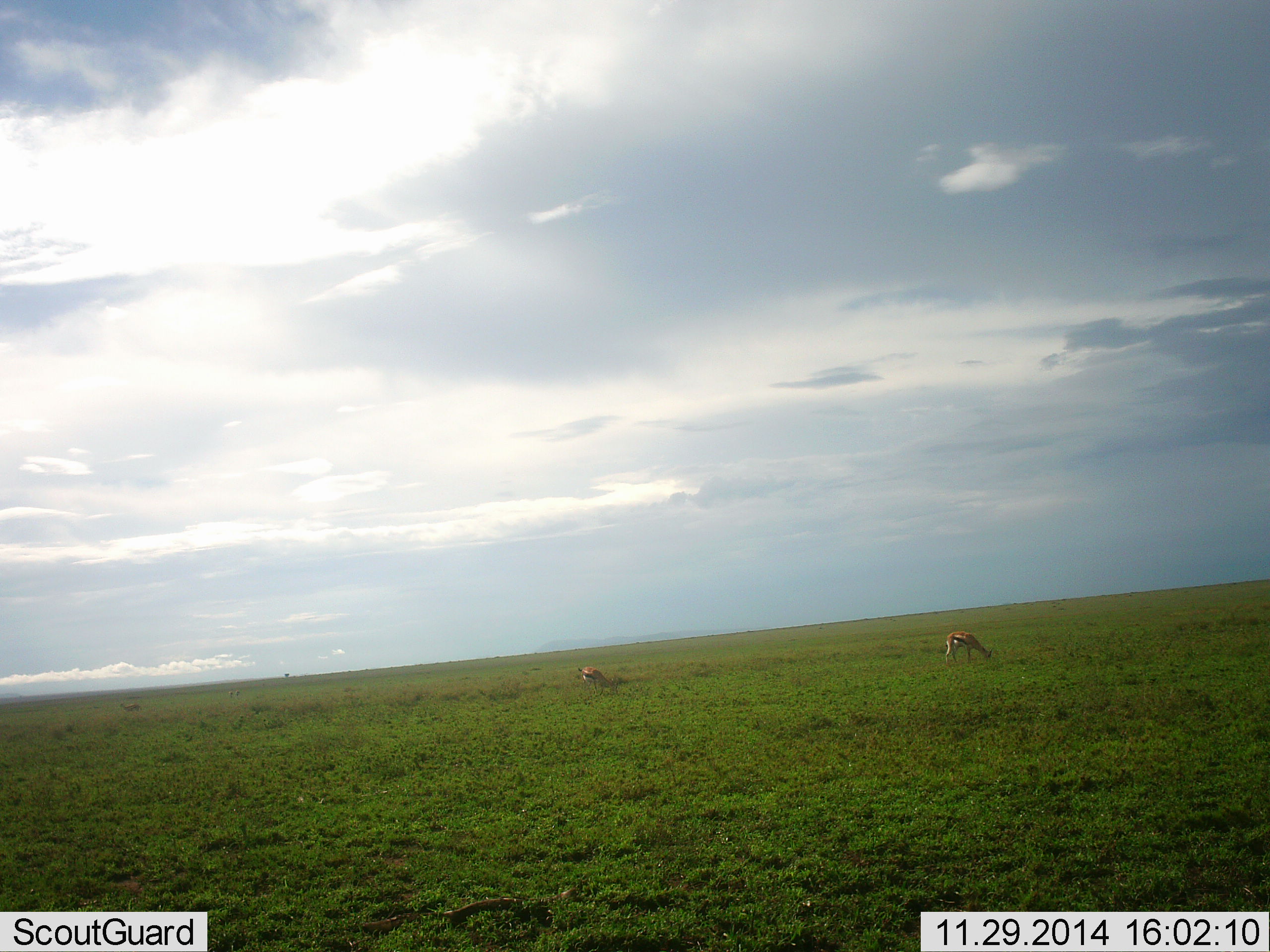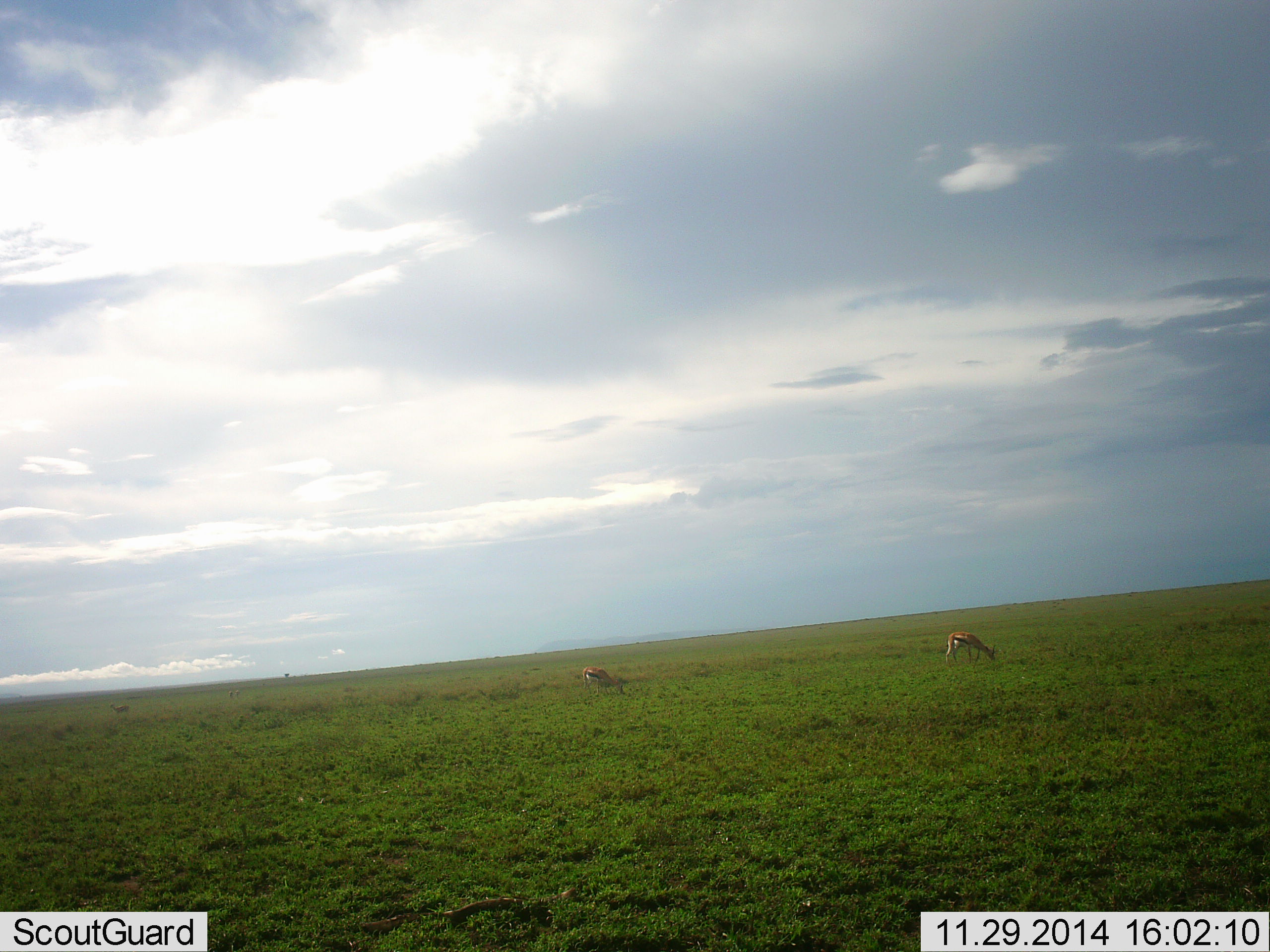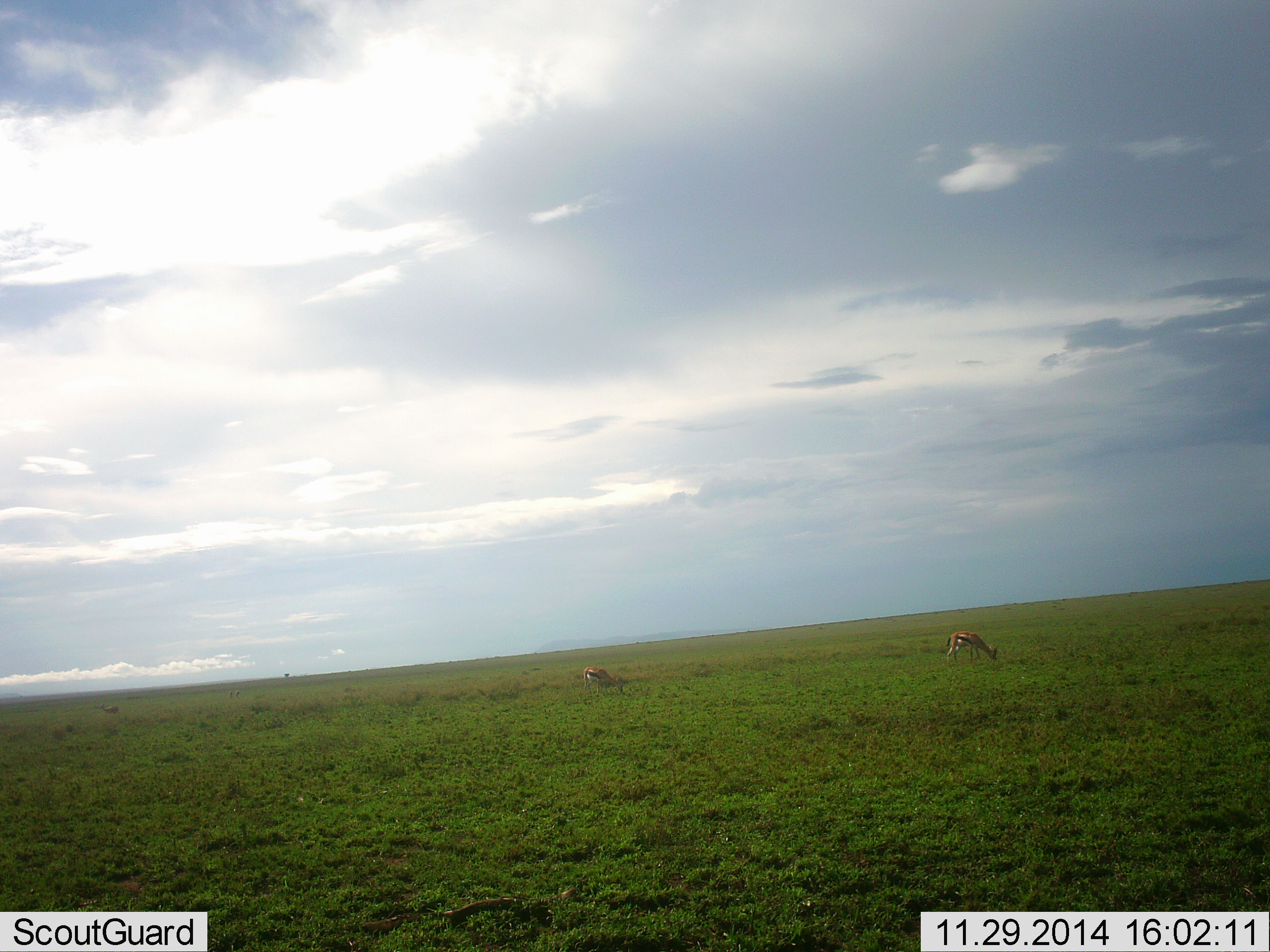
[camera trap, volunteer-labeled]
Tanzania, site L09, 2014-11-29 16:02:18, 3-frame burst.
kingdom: Animalia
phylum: Chordata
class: Mammalia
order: Artiodactyla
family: Bovidae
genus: Eudorcas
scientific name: Eudorcas thomsonii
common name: thomson's gazelle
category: gazellethomsons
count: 2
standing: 60%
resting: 0%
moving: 20%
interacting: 0%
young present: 0%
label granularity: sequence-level